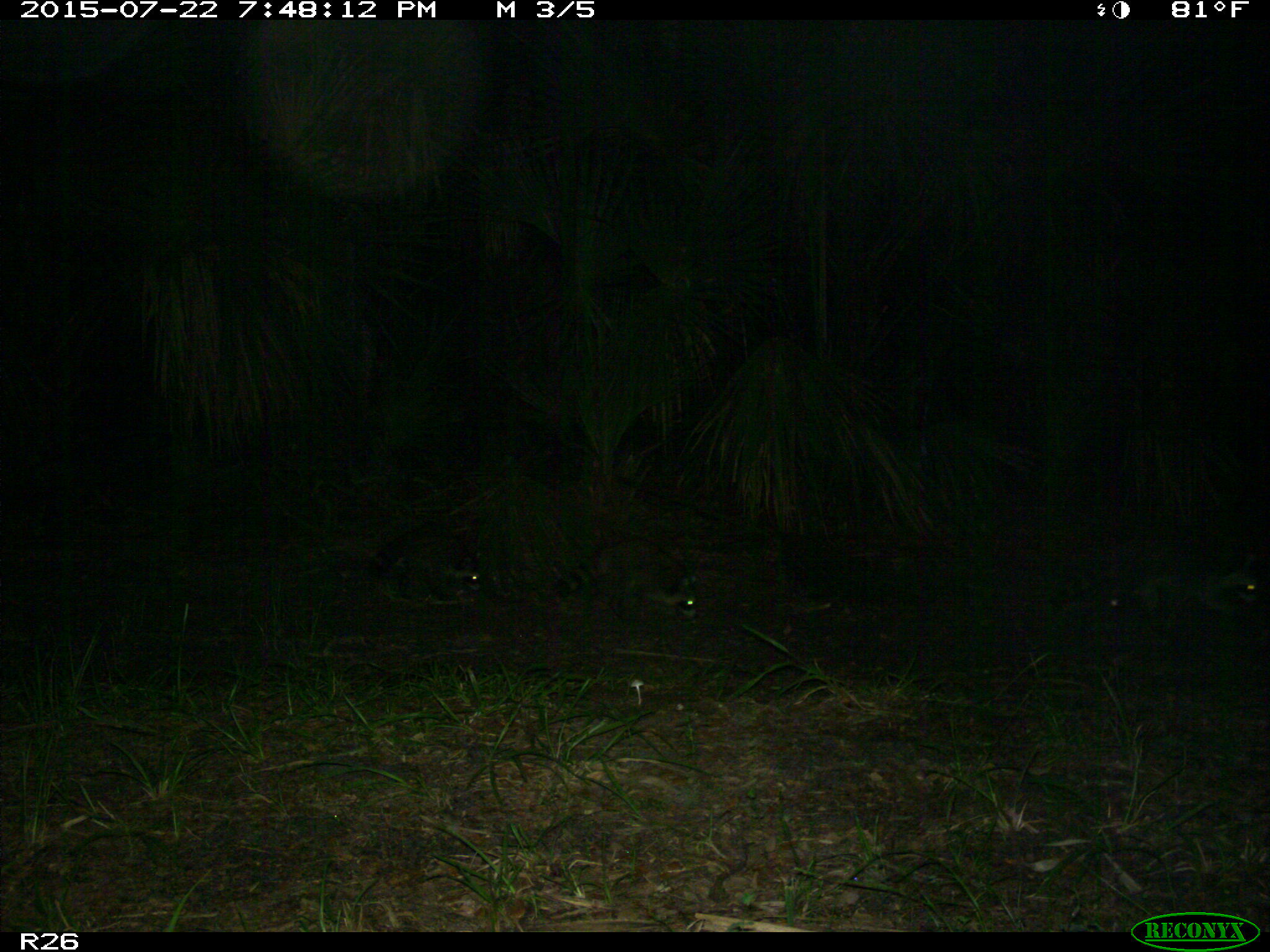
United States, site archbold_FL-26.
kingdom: Animalia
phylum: Chordata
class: Mammalia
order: Carnivora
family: Procyonidae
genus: Procyon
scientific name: Procyon lotor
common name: common raccoon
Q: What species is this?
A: Procyon lotor (common raccoon).